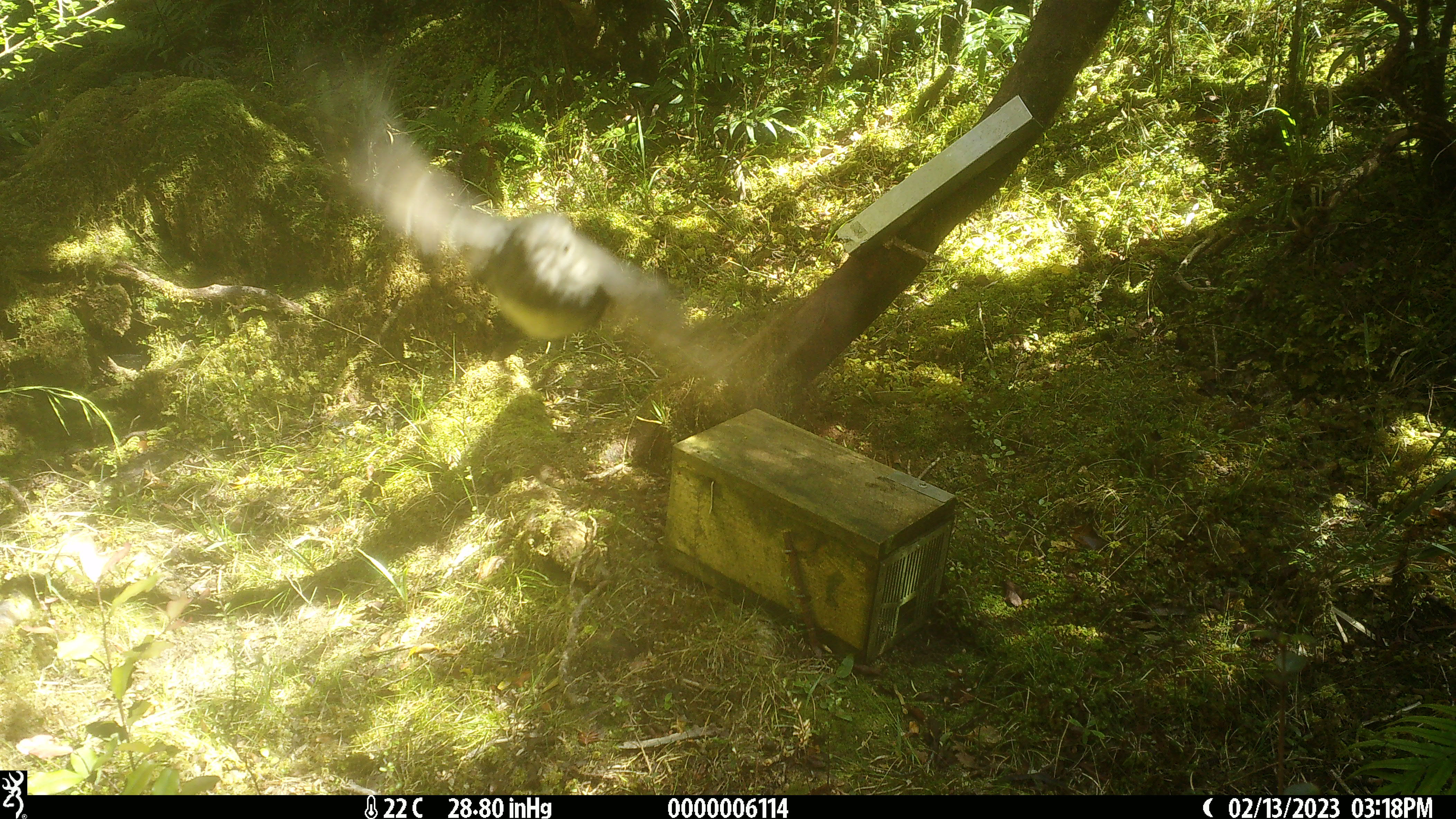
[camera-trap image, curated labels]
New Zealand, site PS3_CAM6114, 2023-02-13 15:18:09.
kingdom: Animalia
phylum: Chordata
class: Aves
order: Passeriformes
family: Petroicidae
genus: Petroica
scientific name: Petroica australis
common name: new zealand robin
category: robin